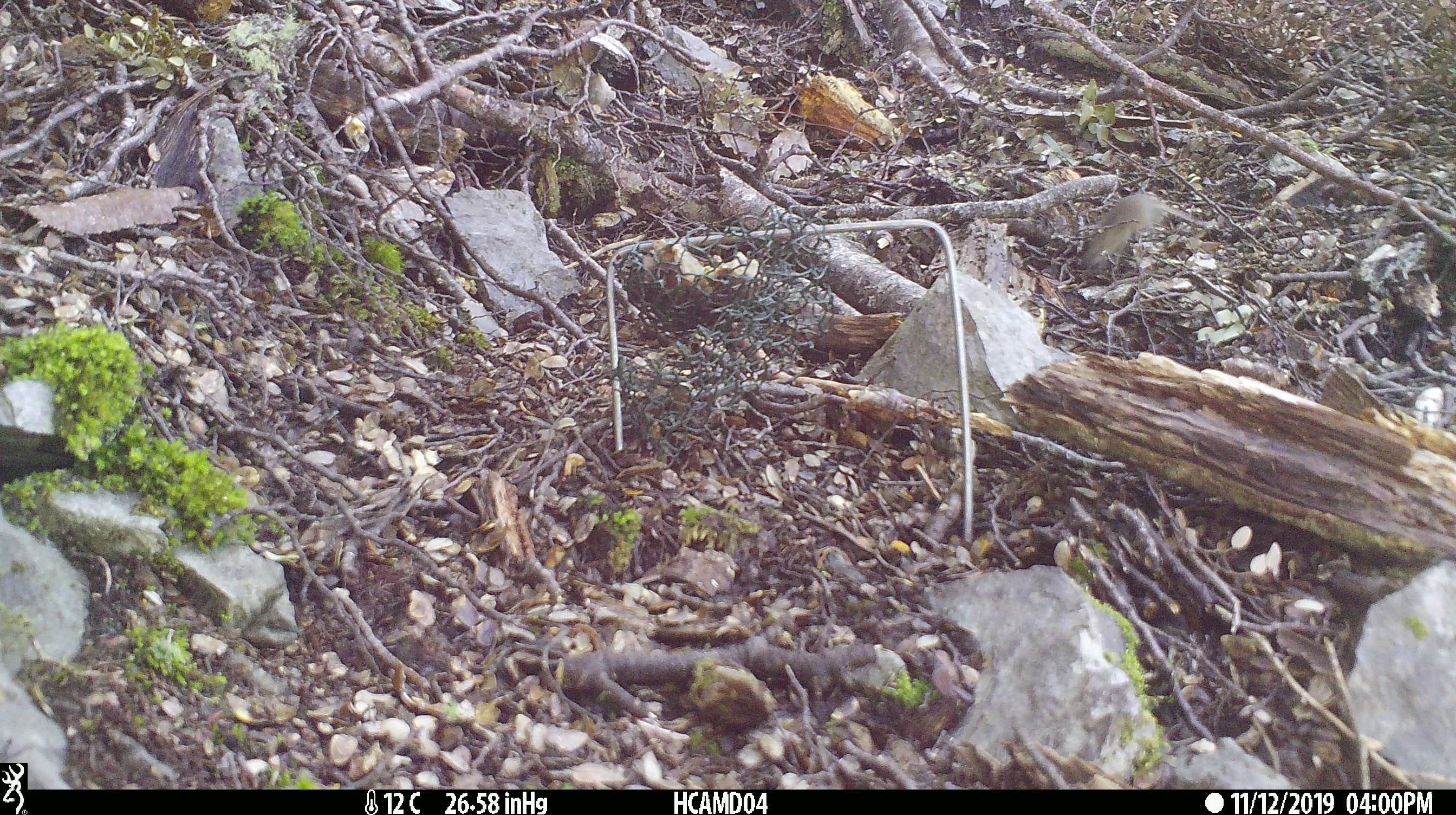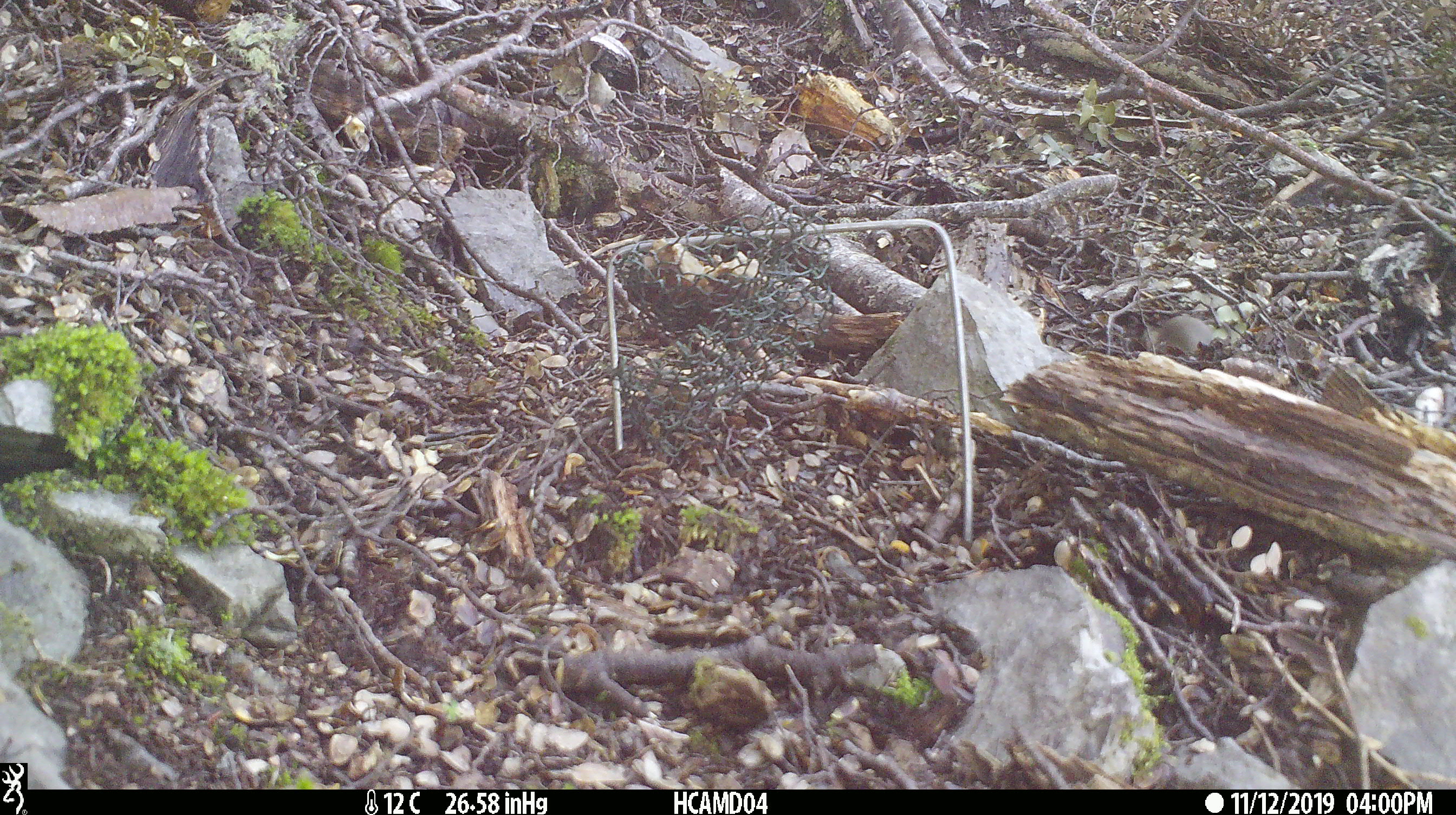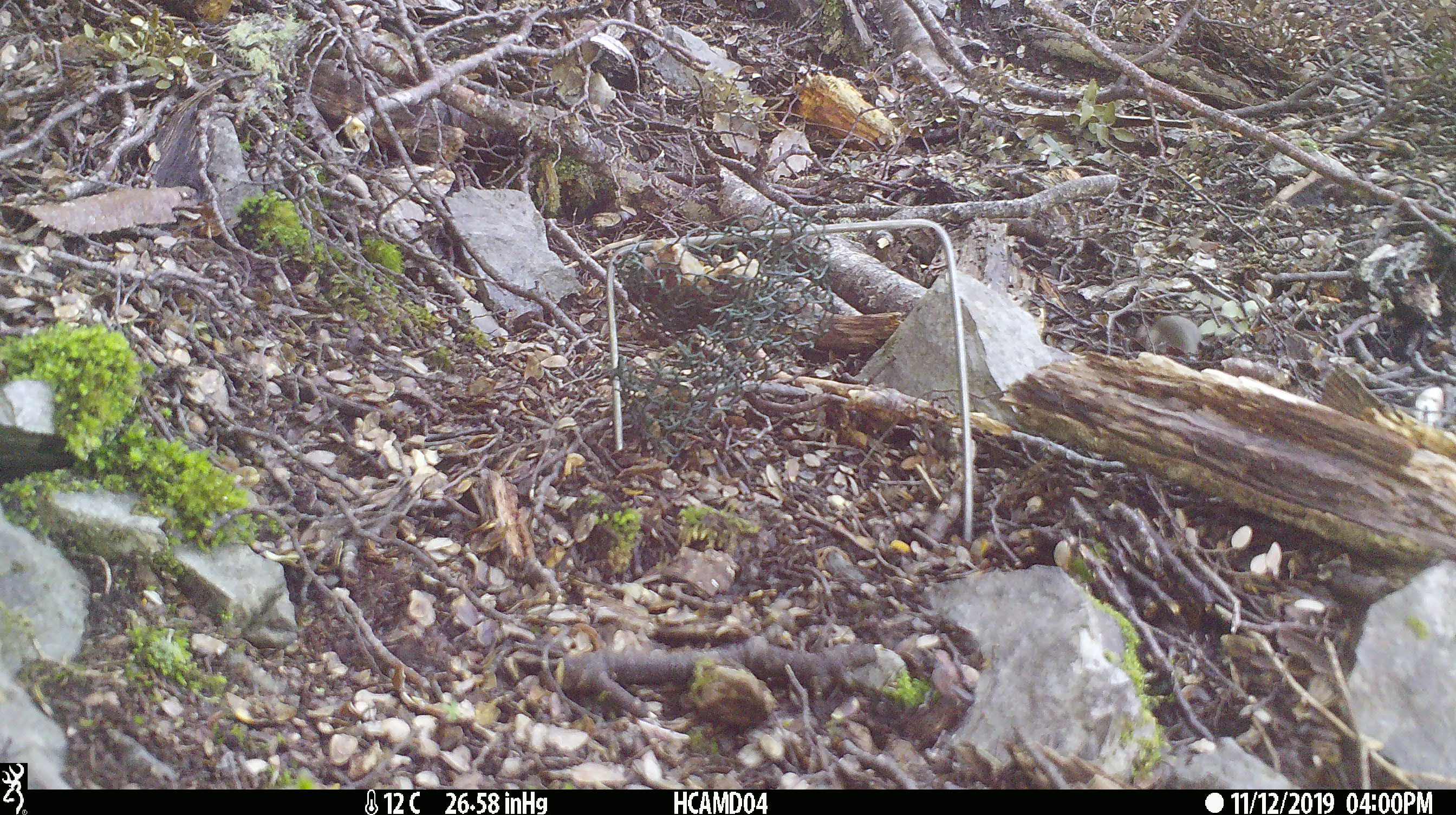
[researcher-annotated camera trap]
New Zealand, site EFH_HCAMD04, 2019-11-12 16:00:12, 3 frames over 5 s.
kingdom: Animalia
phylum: Chordata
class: Mammalia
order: Rodentia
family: Muridae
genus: Mus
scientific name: Mus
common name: mouse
Mouse (Mus).